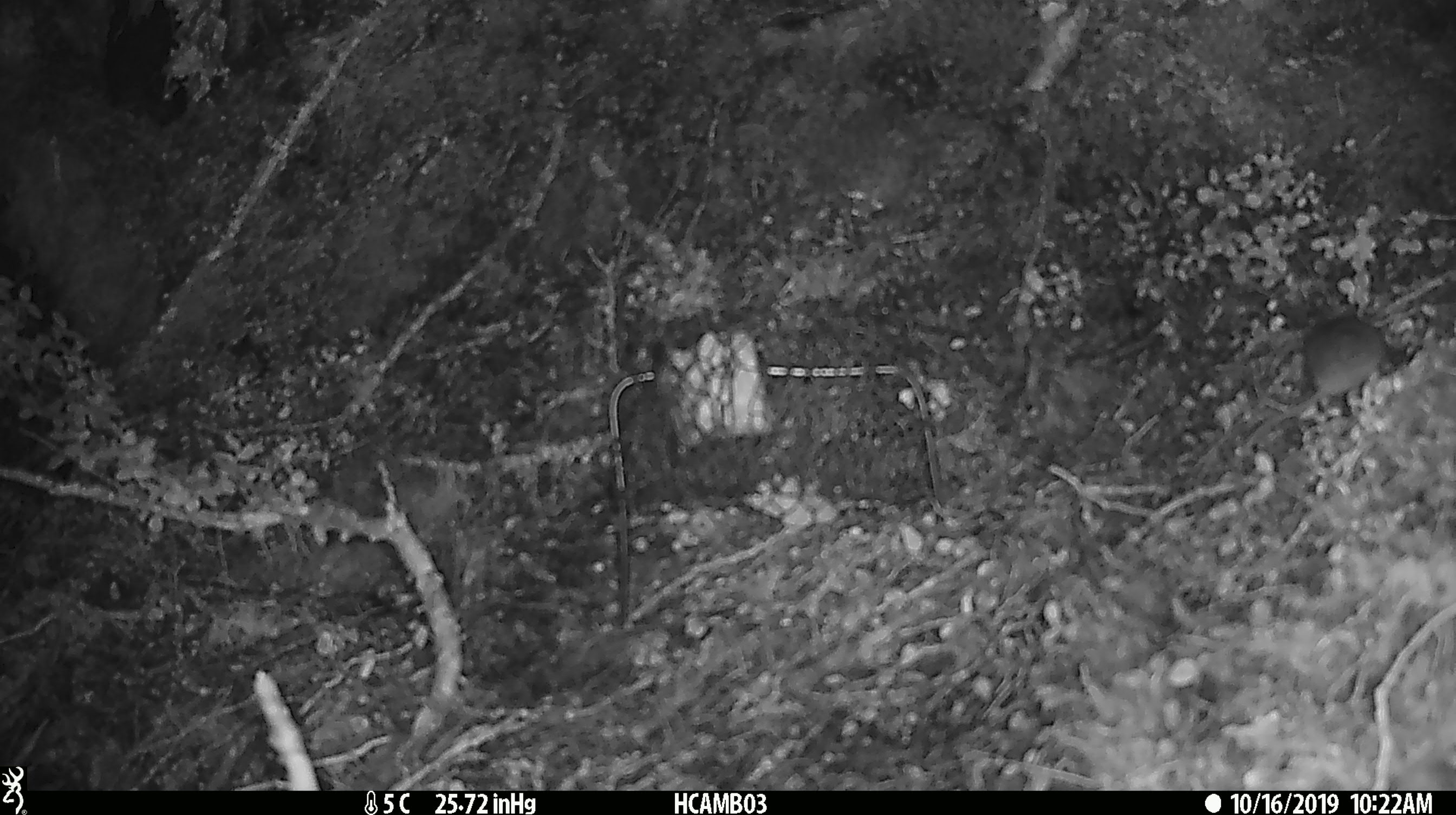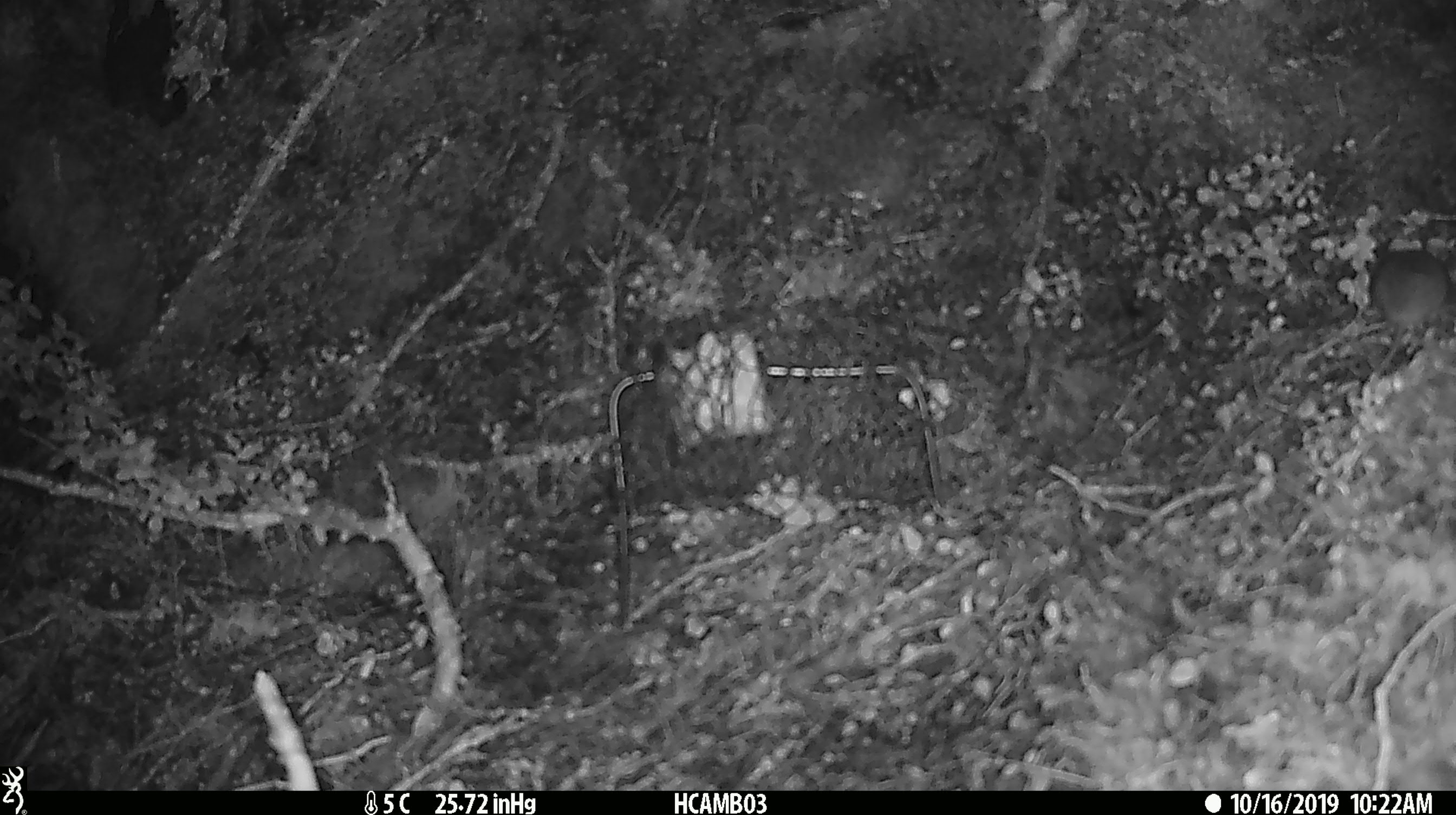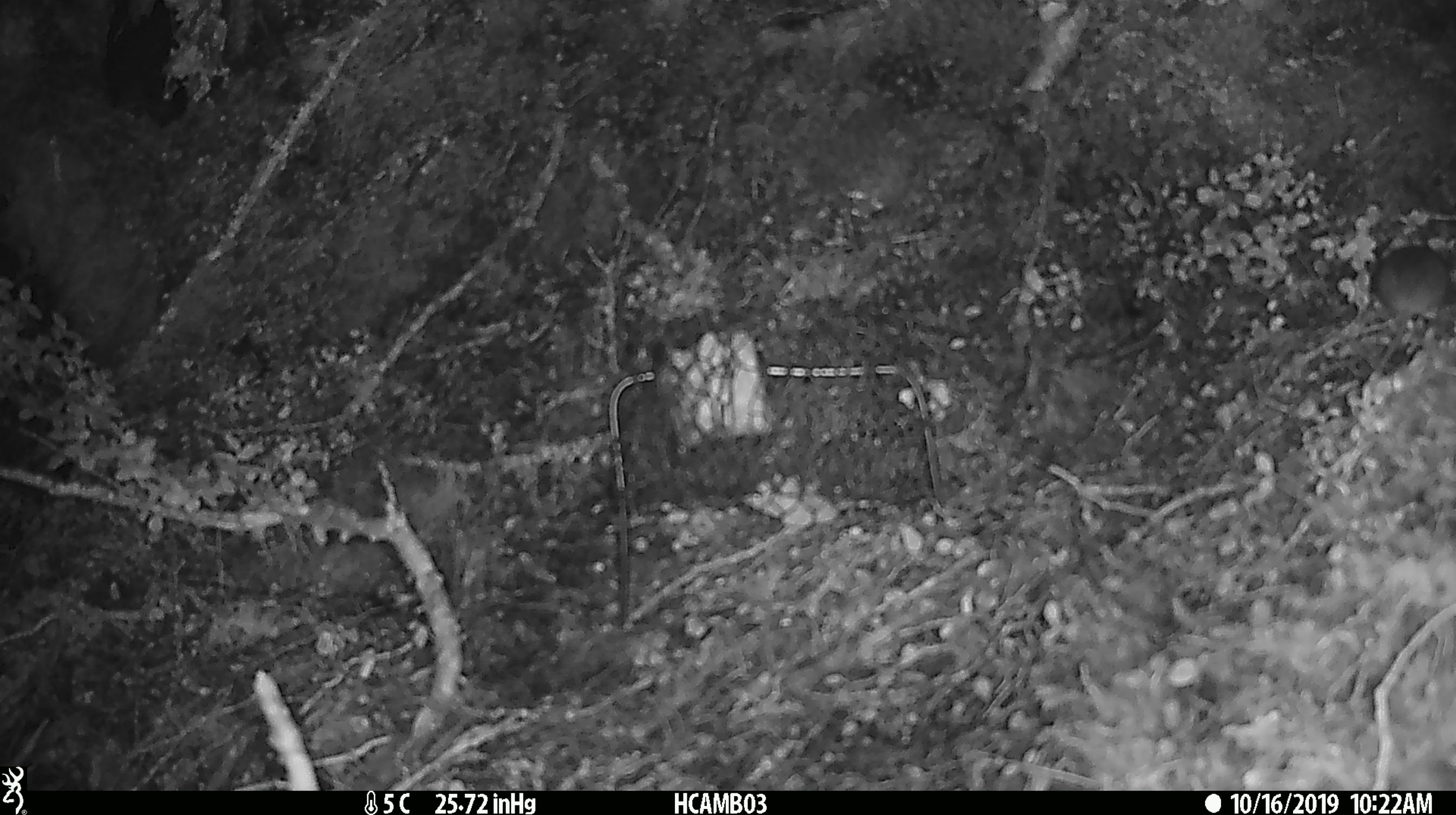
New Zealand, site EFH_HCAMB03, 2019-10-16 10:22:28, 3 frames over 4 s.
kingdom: Animalia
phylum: Chordata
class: Mammalia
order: Rodentia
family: Muridae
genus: Mus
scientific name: Mus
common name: mouse